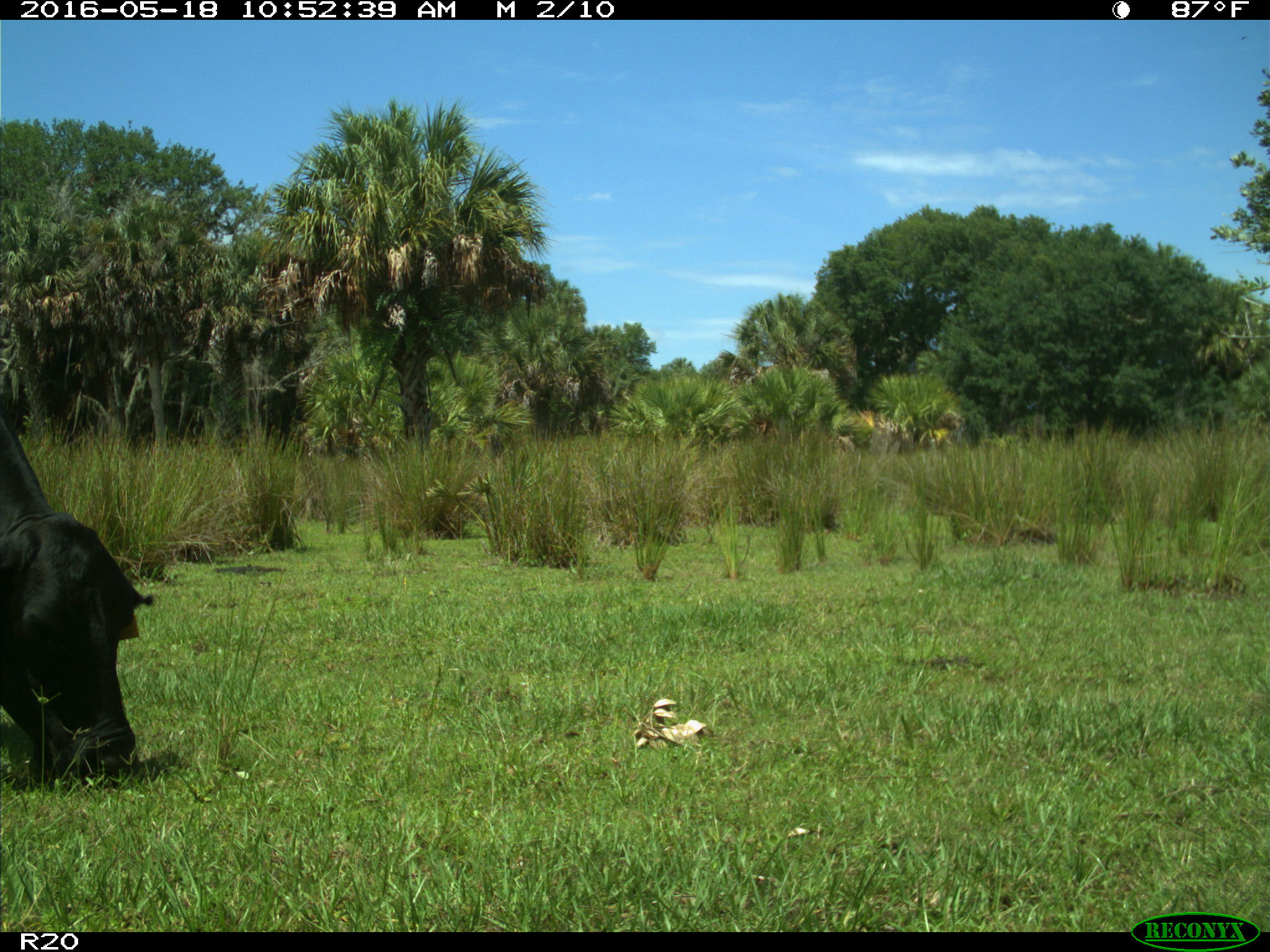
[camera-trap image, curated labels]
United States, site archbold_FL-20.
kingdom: Animalia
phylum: Chordata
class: Mammalia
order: Artiodactyla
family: Bovidae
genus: Bos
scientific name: Bos taurus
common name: domestic cow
Bos taurus (domestic cow).